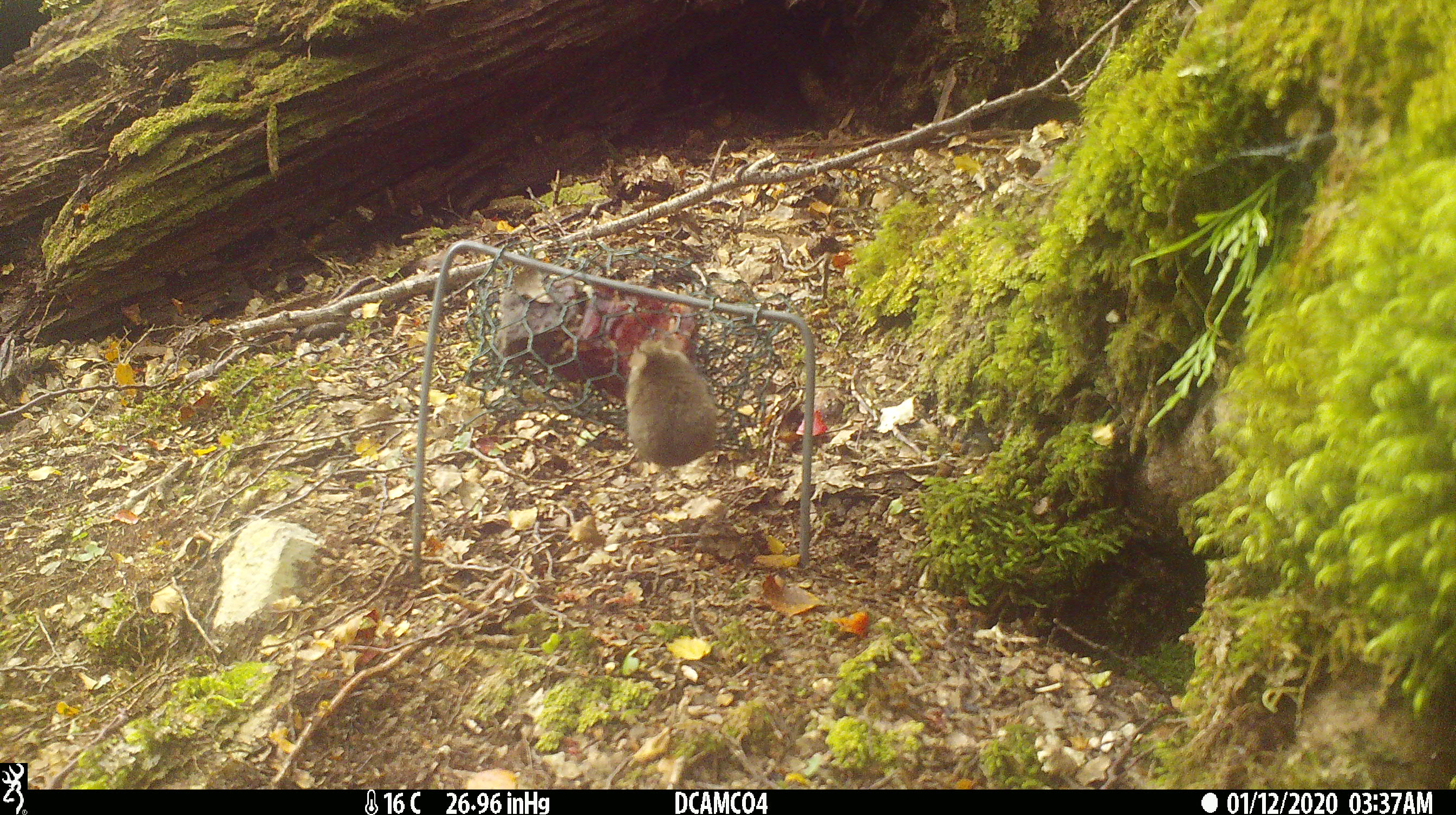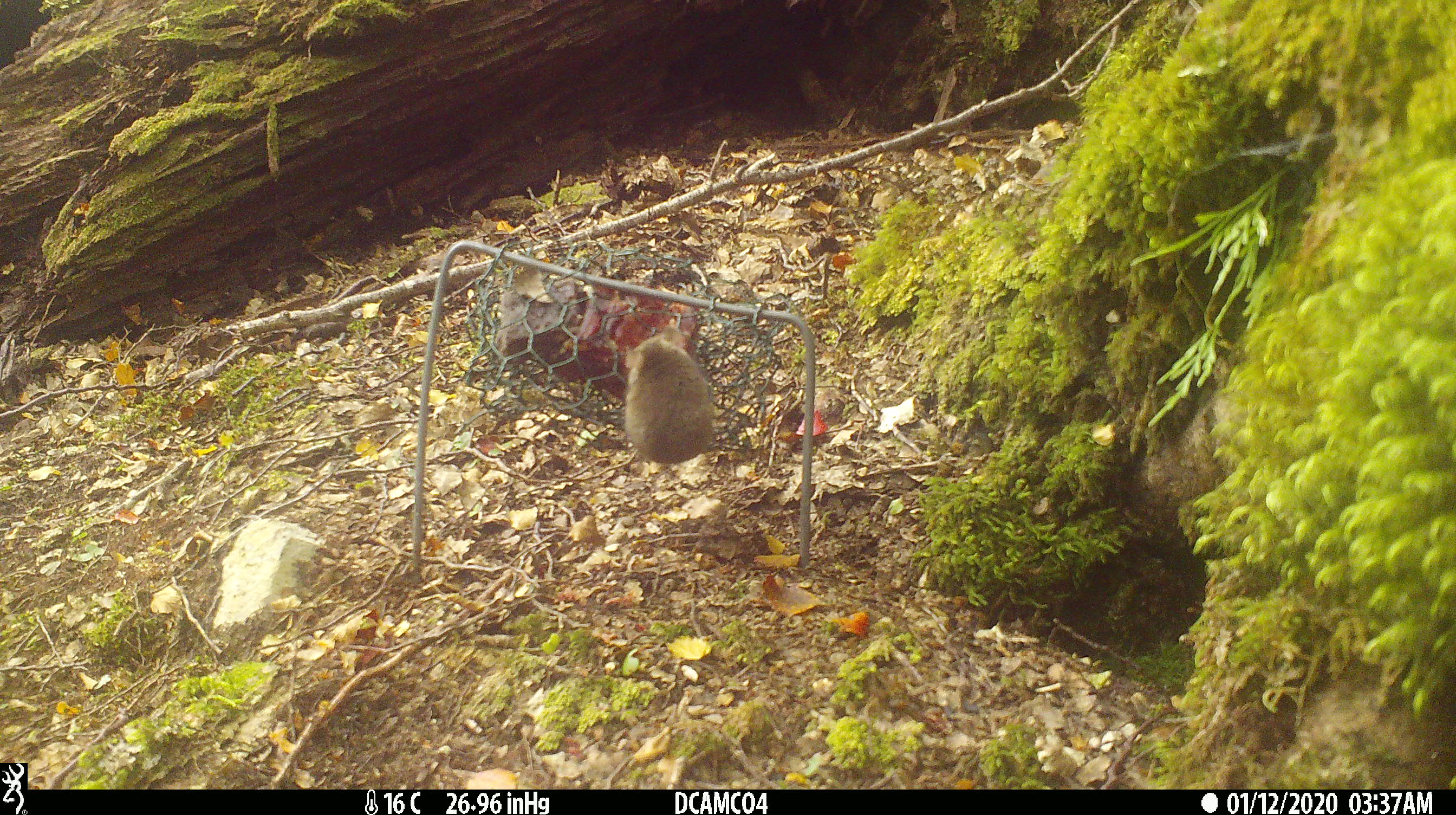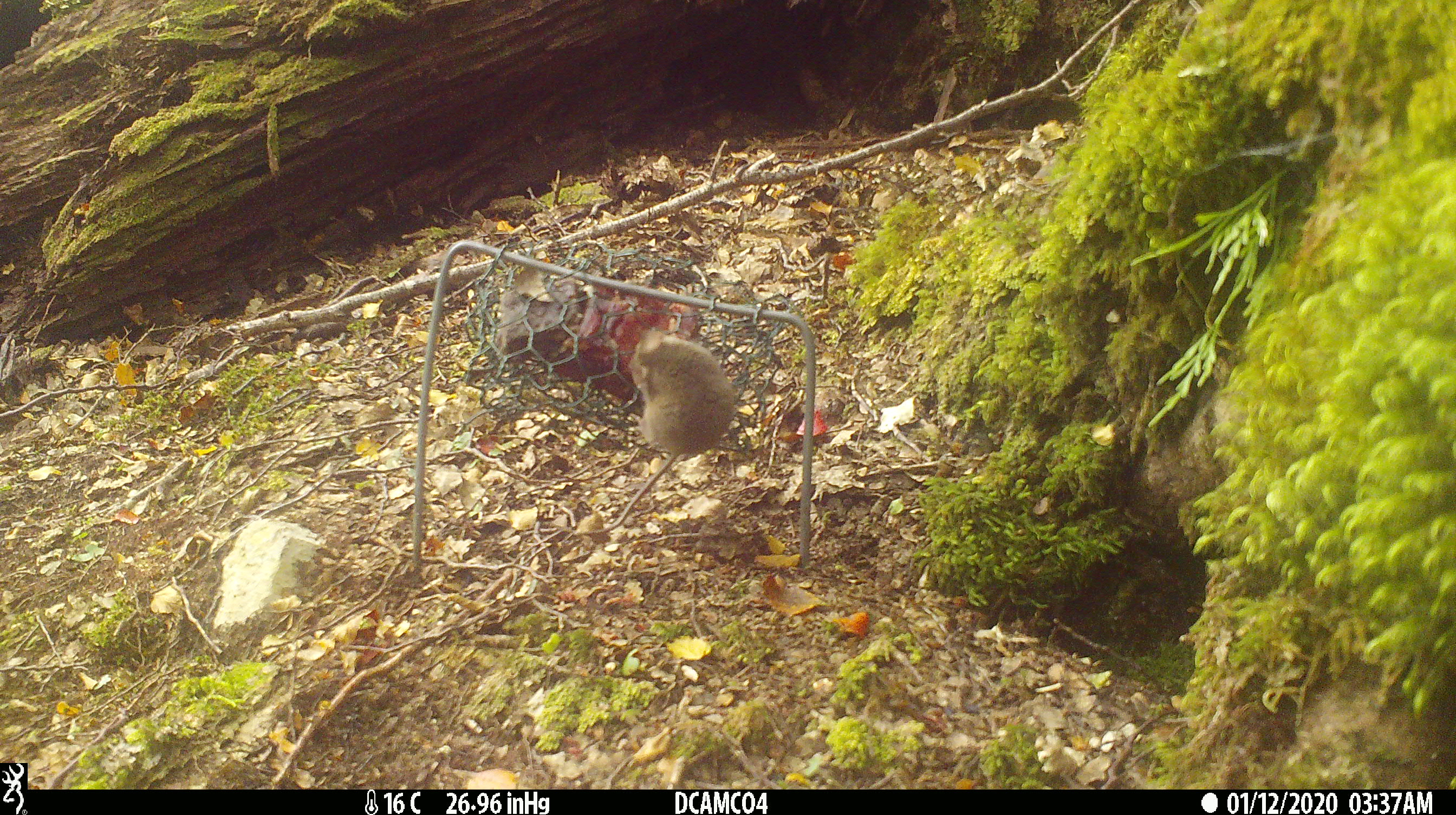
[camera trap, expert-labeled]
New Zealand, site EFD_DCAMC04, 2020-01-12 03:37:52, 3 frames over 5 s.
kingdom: Animalia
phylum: Chordata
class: Mammalia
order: Rodentia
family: Muridae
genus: Mus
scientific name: Mus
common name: mouse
Mouse (Mus).